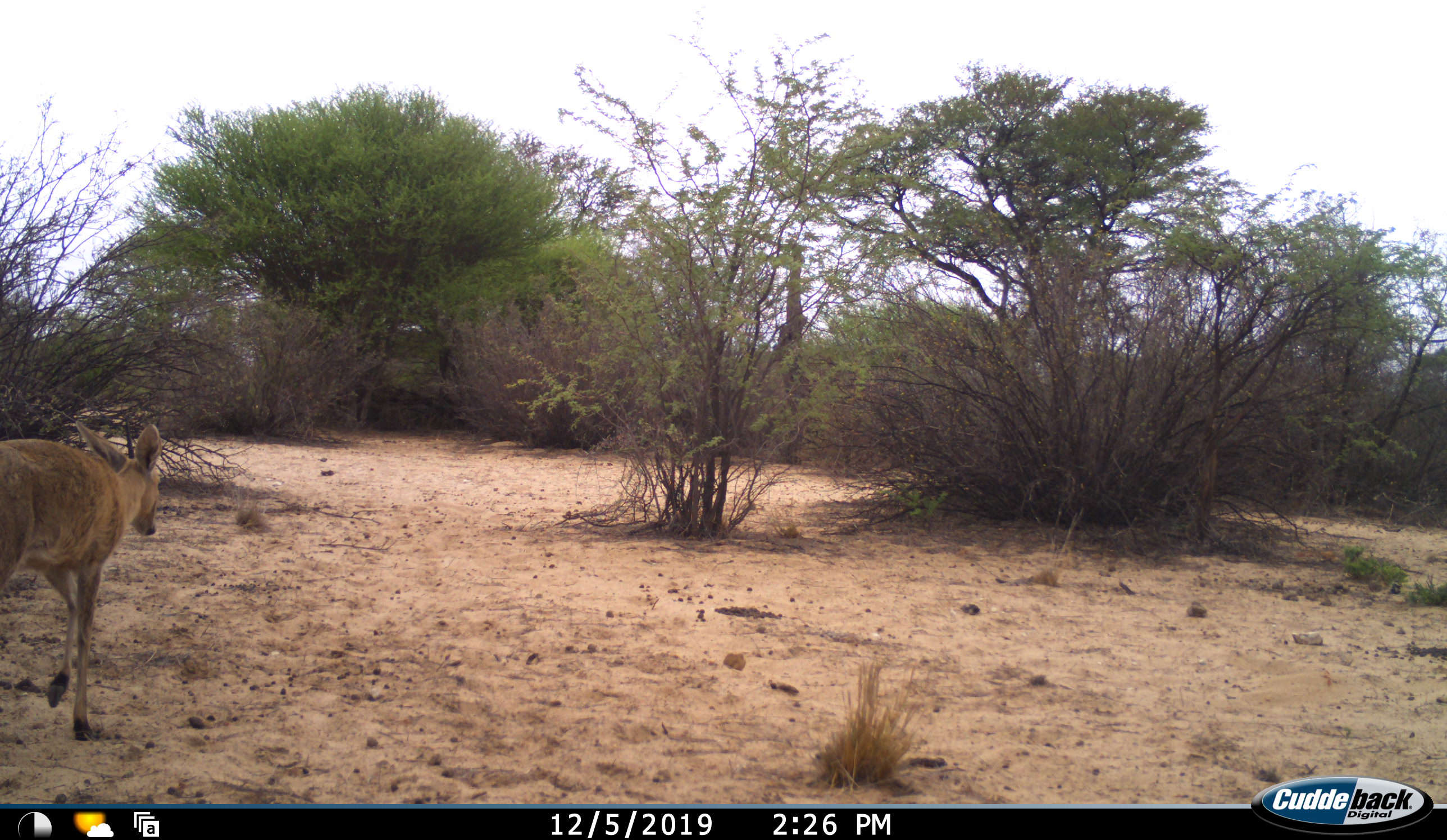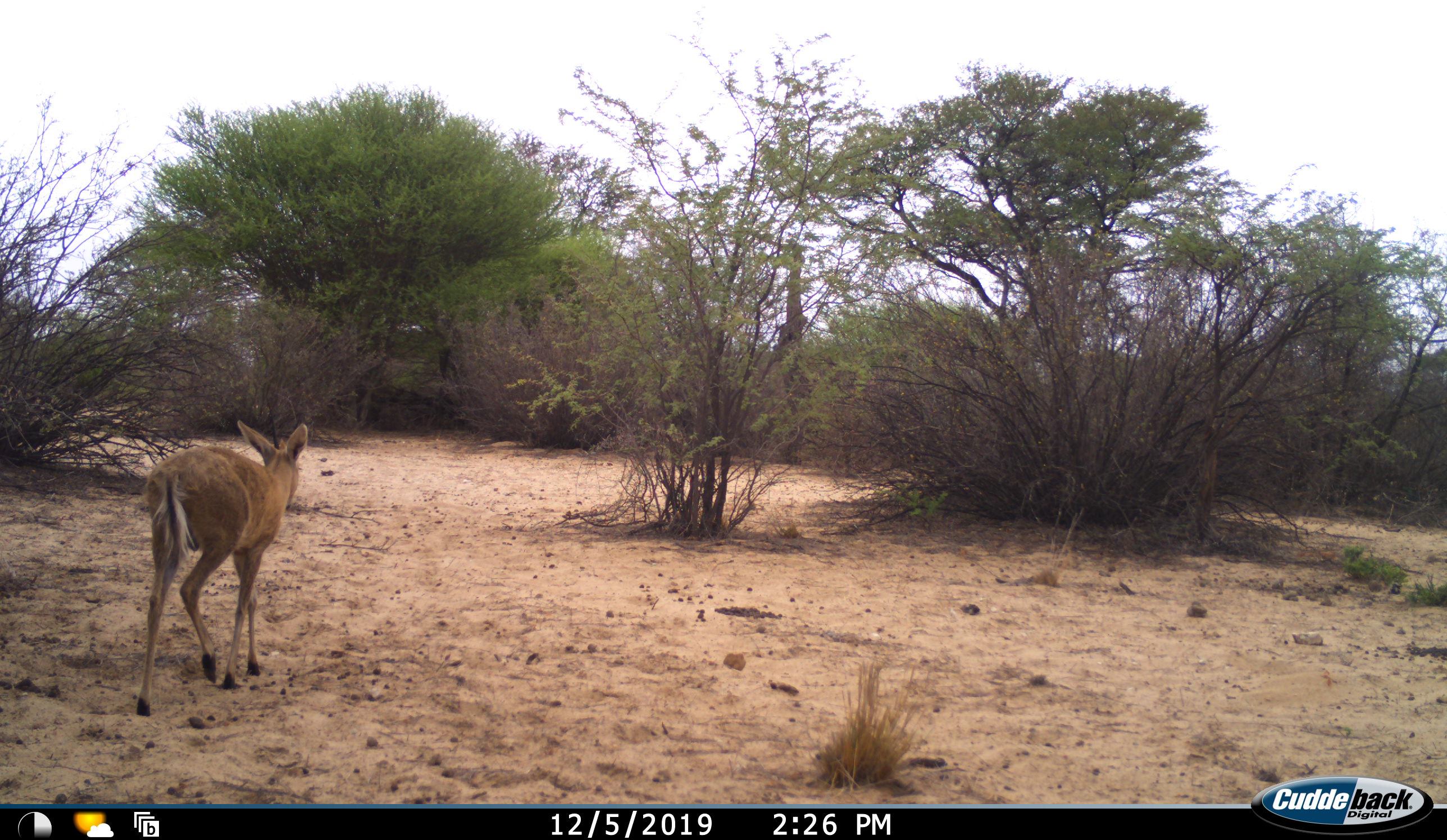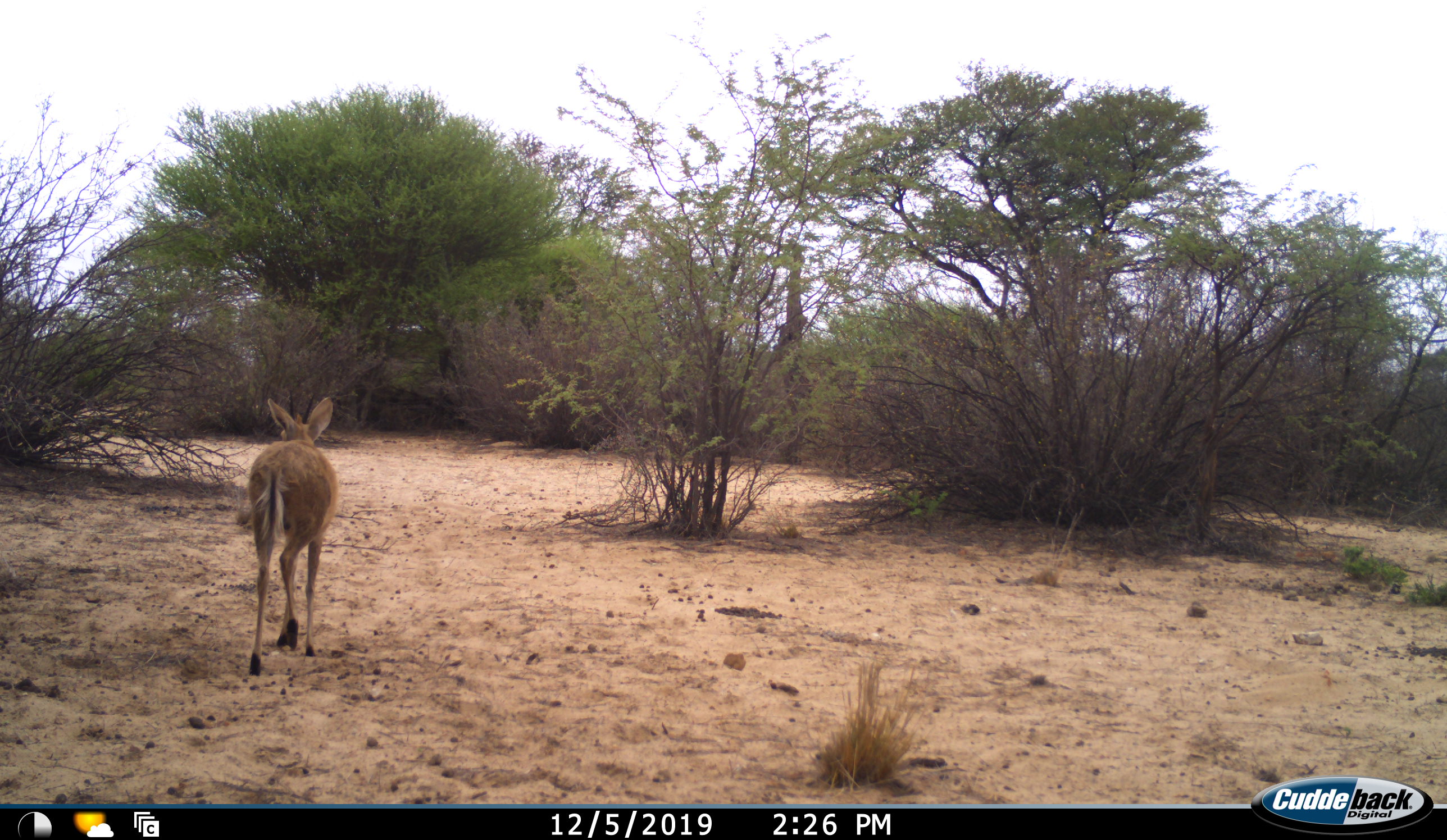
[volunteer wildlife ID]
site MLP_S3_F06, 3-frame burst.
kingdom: Animalia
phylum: Chordata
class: Mammalia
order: Artiodactyla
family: Bovidae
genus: Sylvicapra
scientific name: Sylvicapra grimmia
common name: common duiker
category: duikercommongrey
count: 1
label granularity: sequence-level